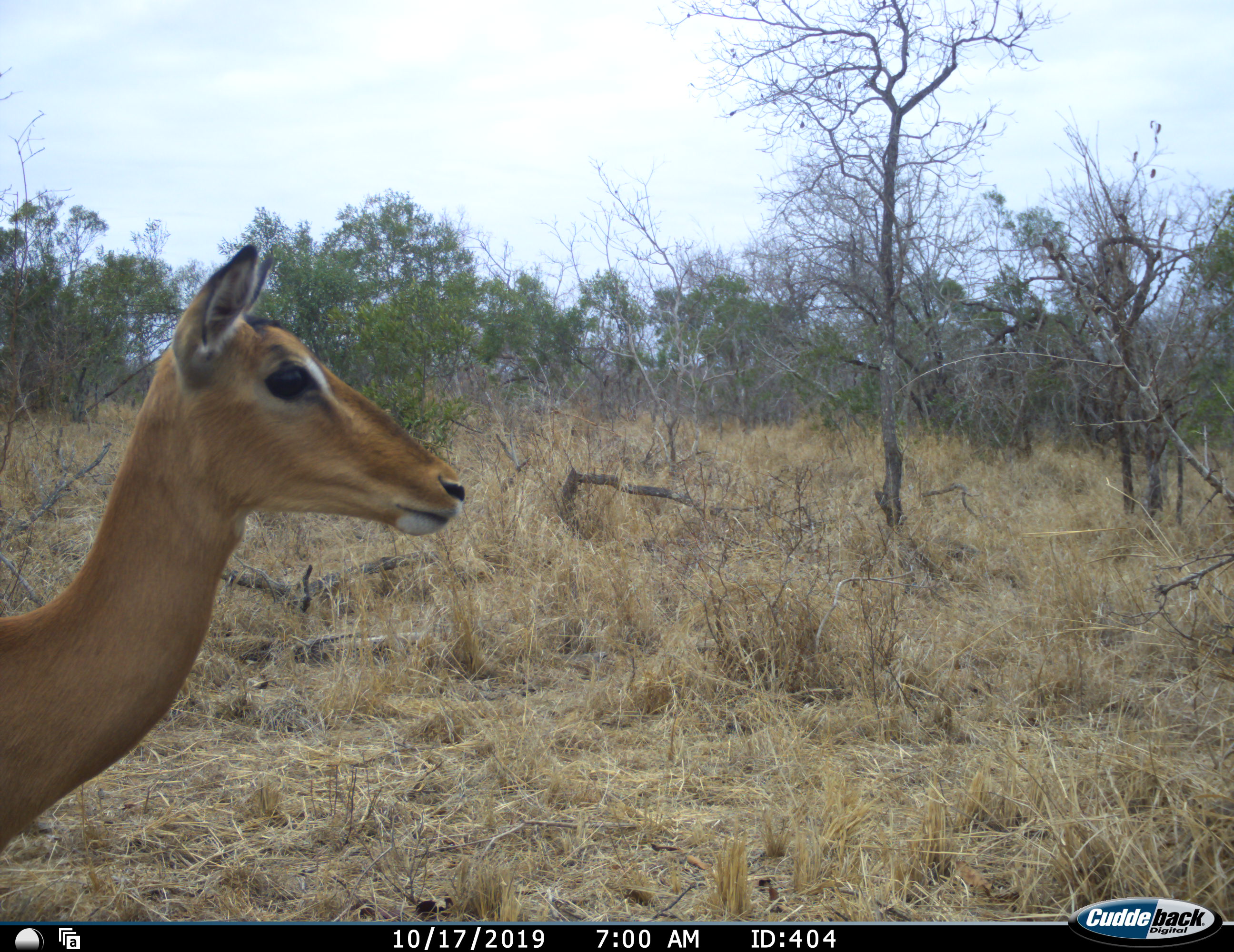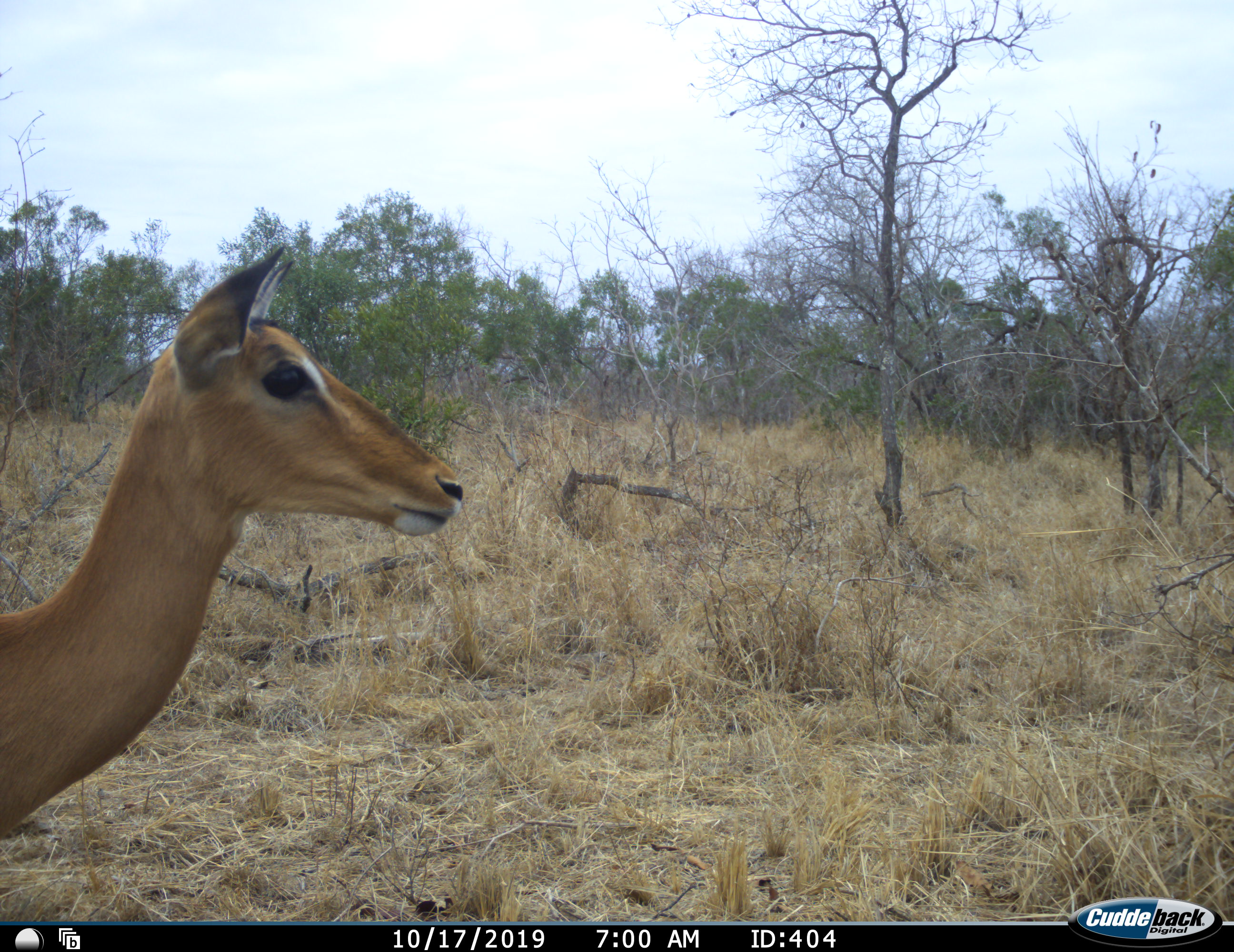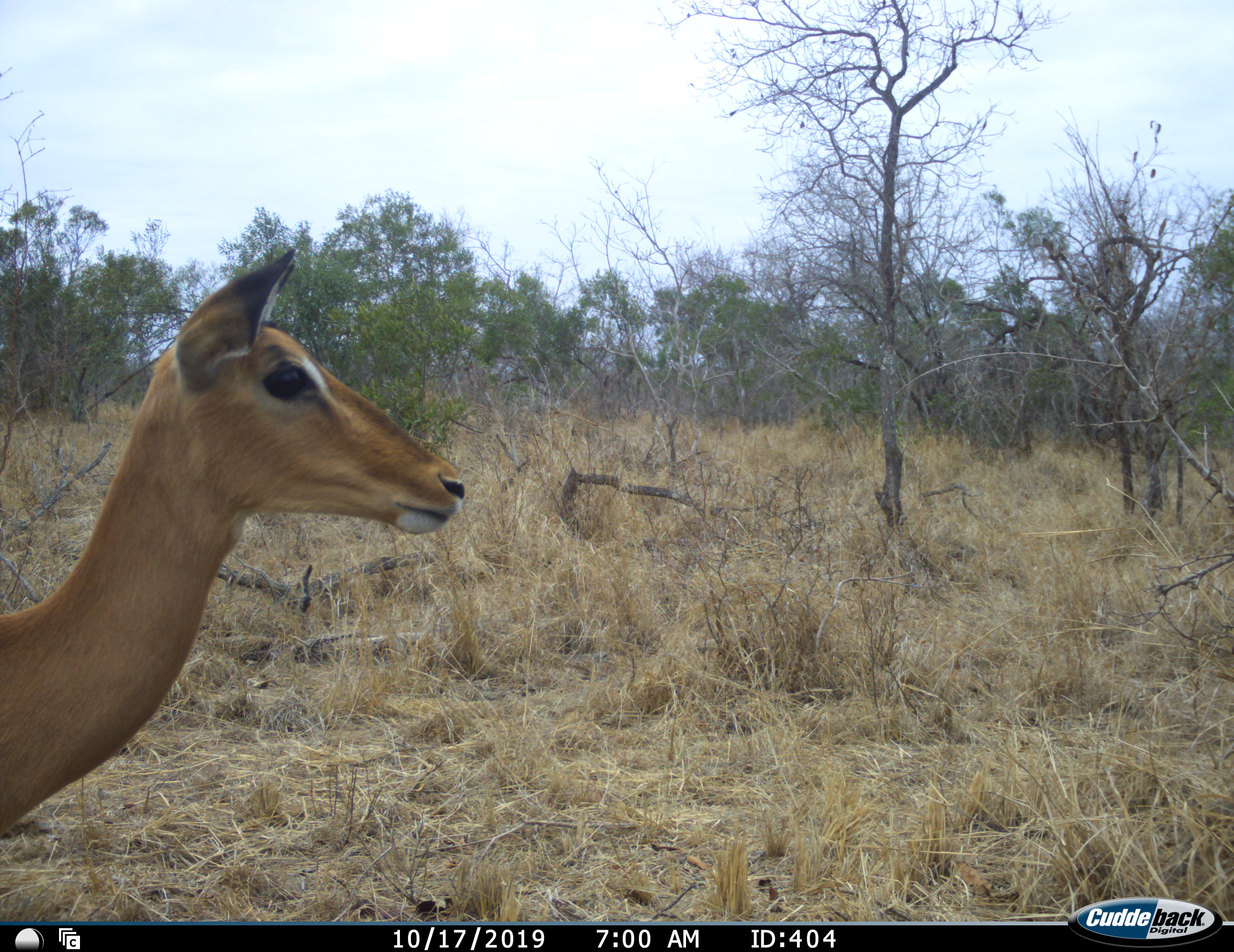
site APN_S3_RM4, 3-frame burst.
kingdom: Animalia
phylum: Chordata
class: Mammalia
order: Artiodactyla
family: Bovidae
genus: Aepyceros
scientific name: Aepyceros melampus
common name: impala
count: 1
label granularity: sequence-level